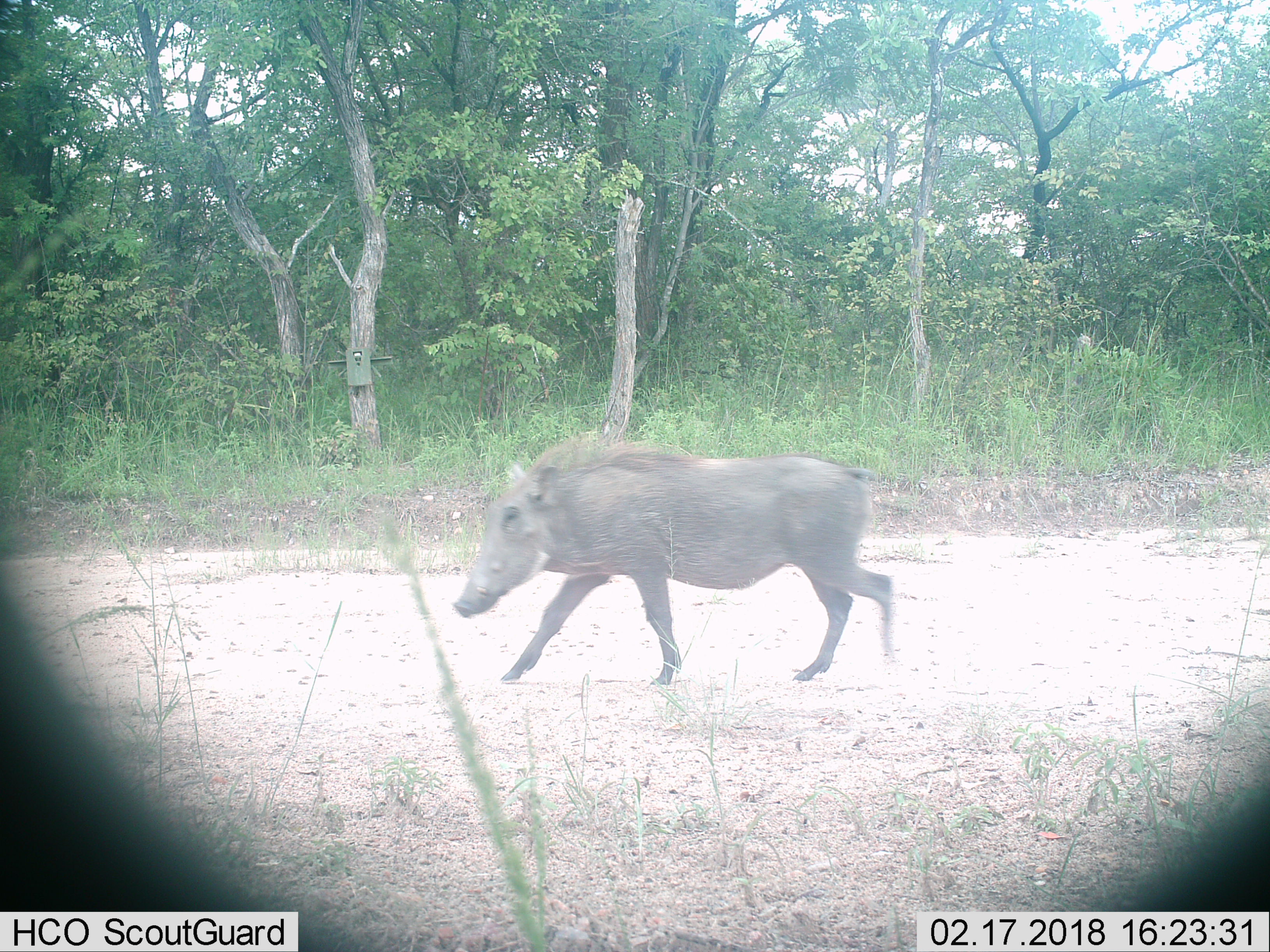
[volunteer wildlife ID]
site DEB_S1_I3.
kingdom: Animalia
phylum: Chordata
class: Mammalia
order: Artiodactyla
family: Suidae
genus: Phacochoerus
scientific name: Phacochoerus africanus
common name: warthog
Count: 1.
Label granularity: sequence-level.